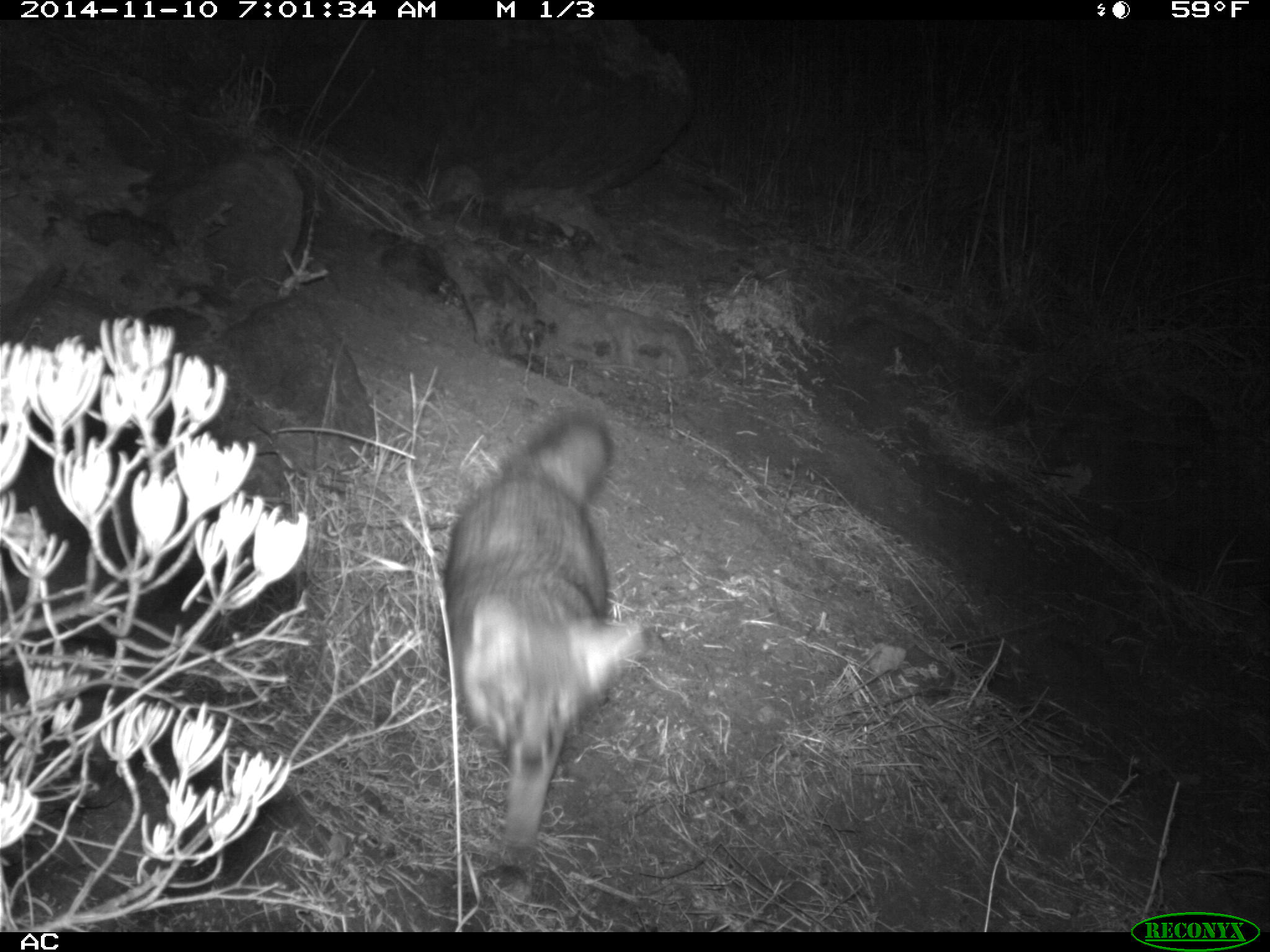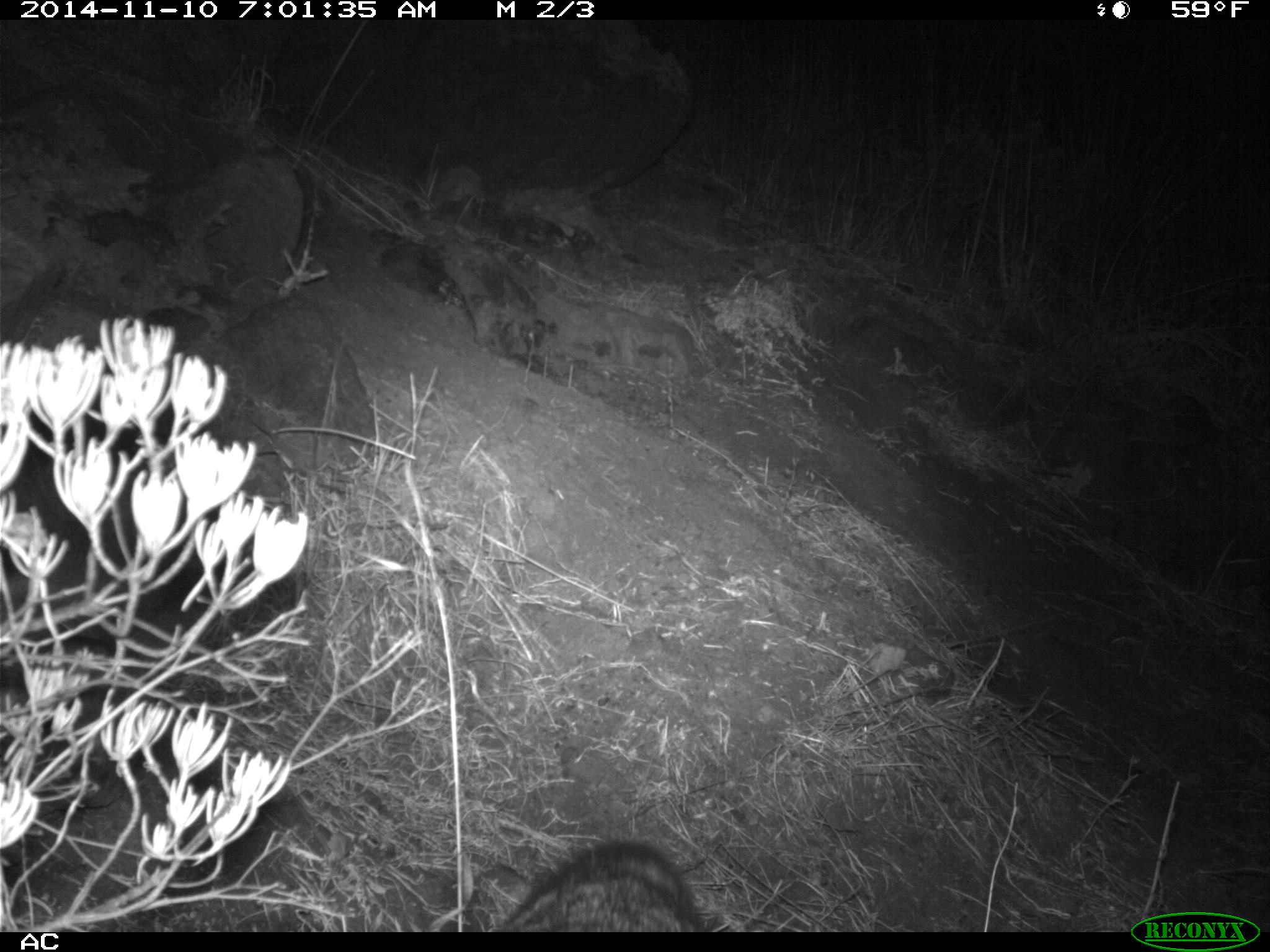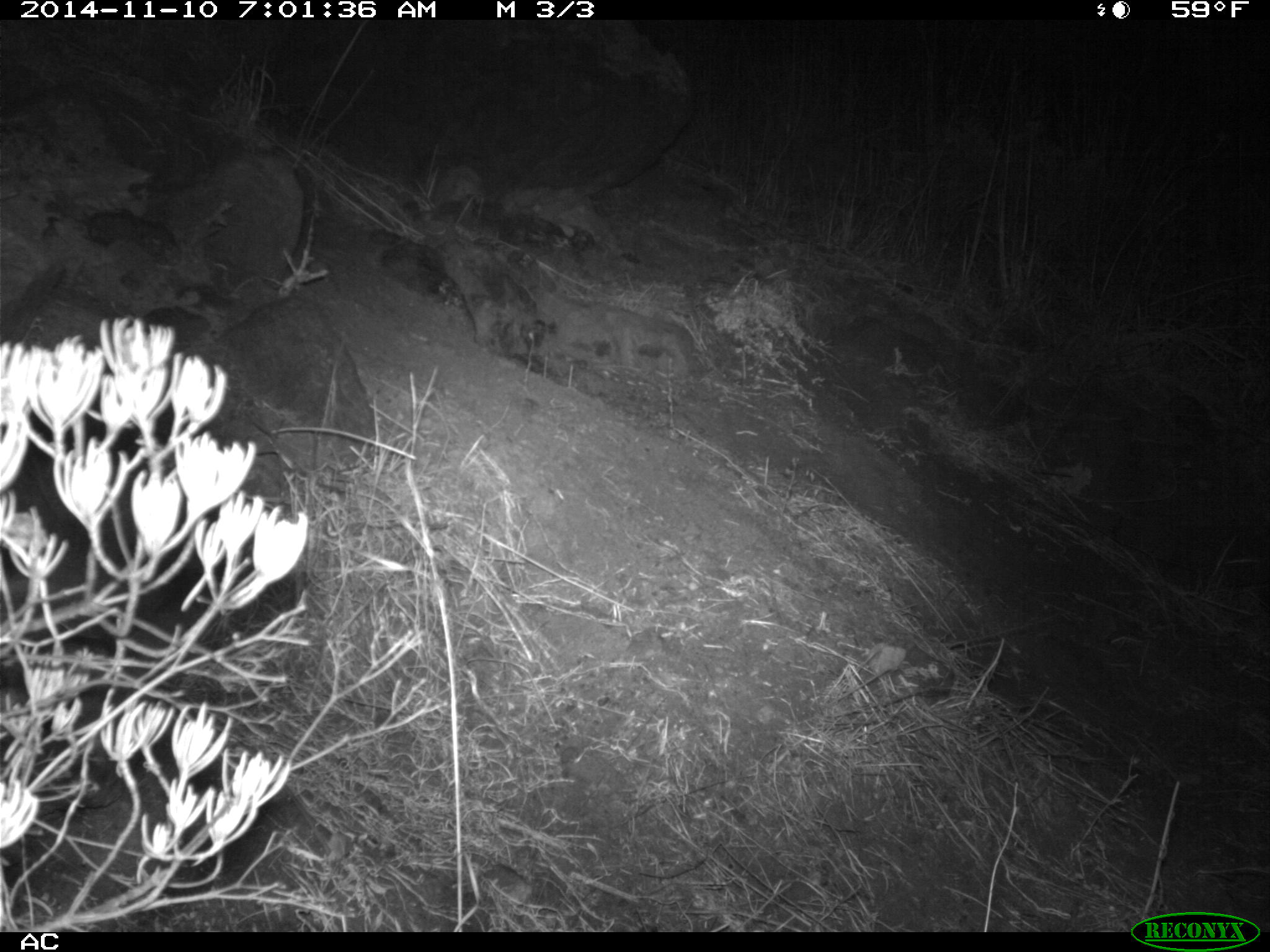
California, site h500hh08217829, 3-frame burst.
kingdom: Animalia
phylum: Chordata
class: Mammalia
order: Carnivora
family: Canidae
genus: Urocyon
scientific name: Urocyon littoralis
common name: island fox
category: fox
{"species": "fox (island fox) (Urocyon littoralis)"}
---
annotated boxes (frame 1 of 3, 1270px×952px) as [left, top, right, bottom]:
fox: [438, 415, 646, 875]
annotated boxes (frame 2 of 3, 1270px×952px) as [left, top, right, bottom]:
fox: [499, 839, 704, 933]